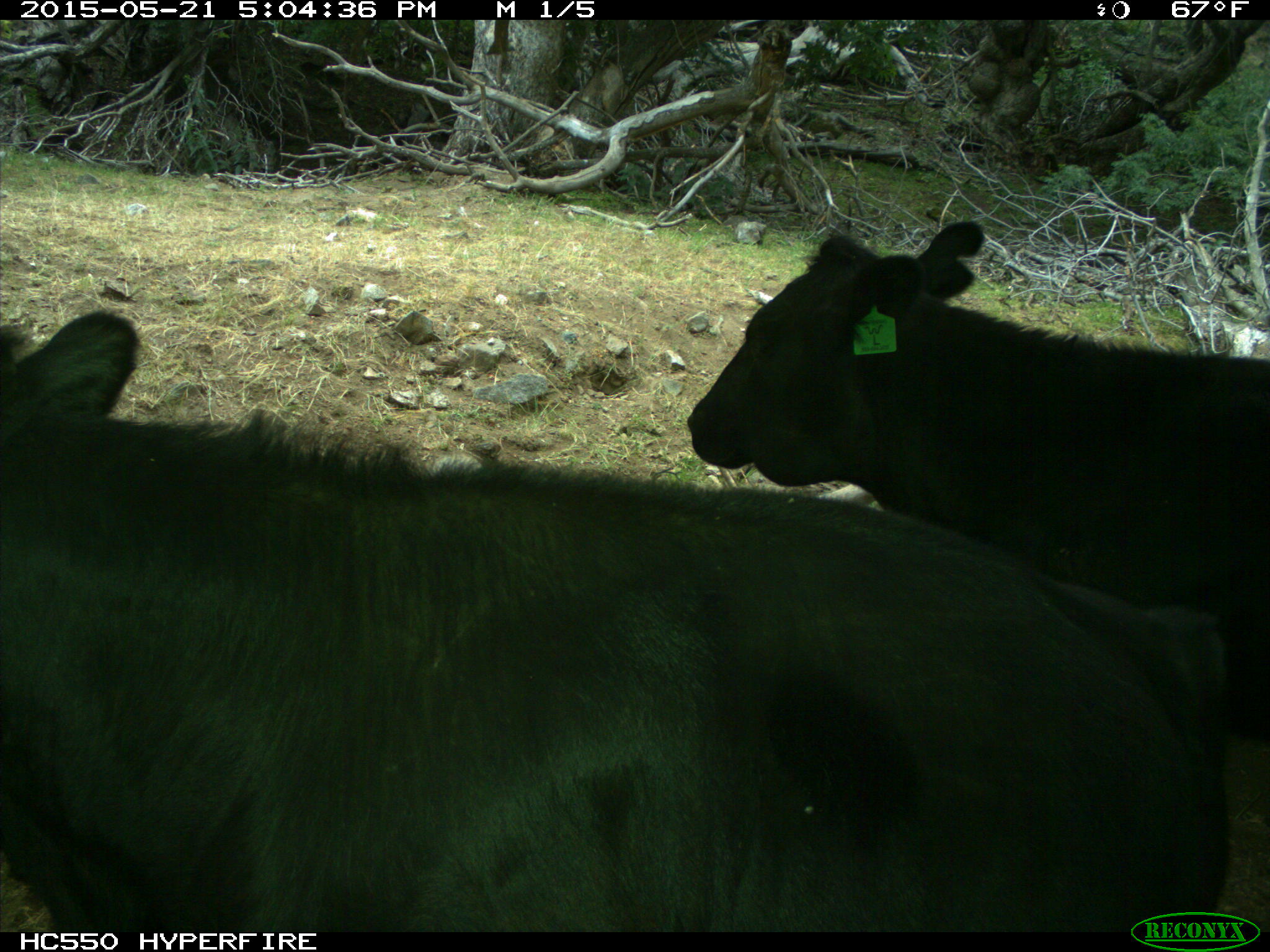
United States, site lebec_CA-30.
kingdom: Animalia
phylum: Chordata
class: Mammalia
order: Artiodactyla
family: Bovidae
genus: Bos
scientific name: Bos taurus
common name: domestic cow